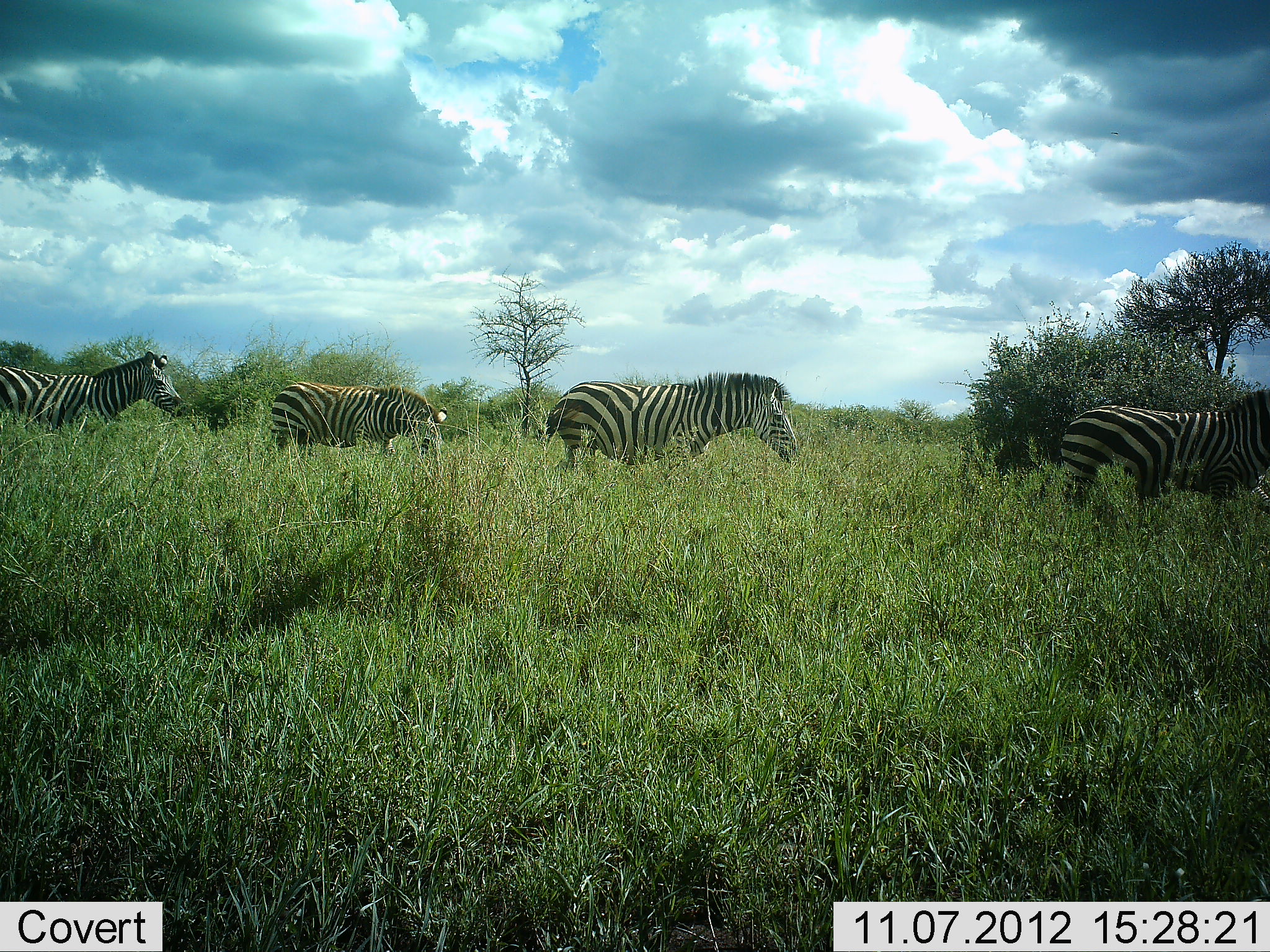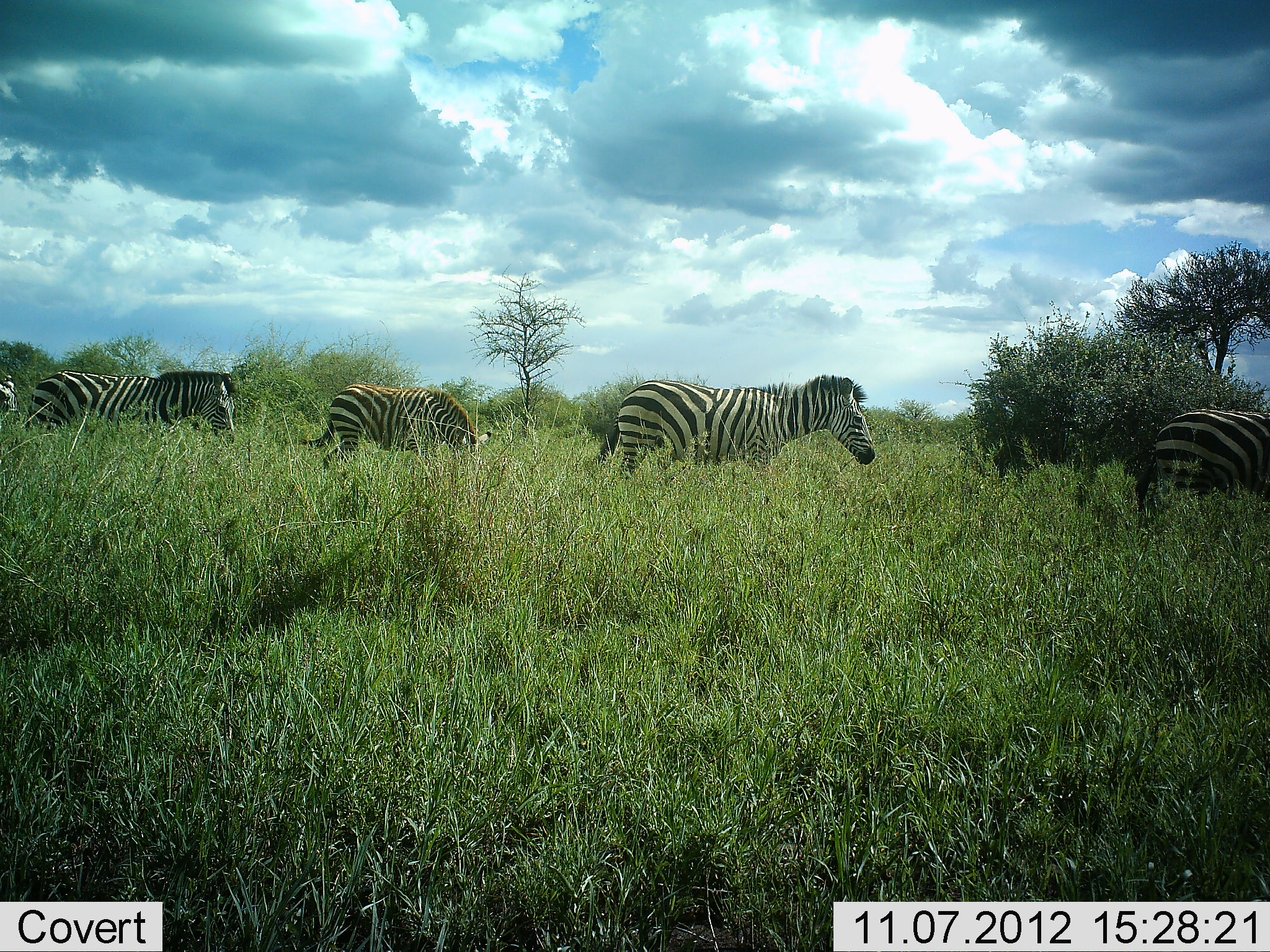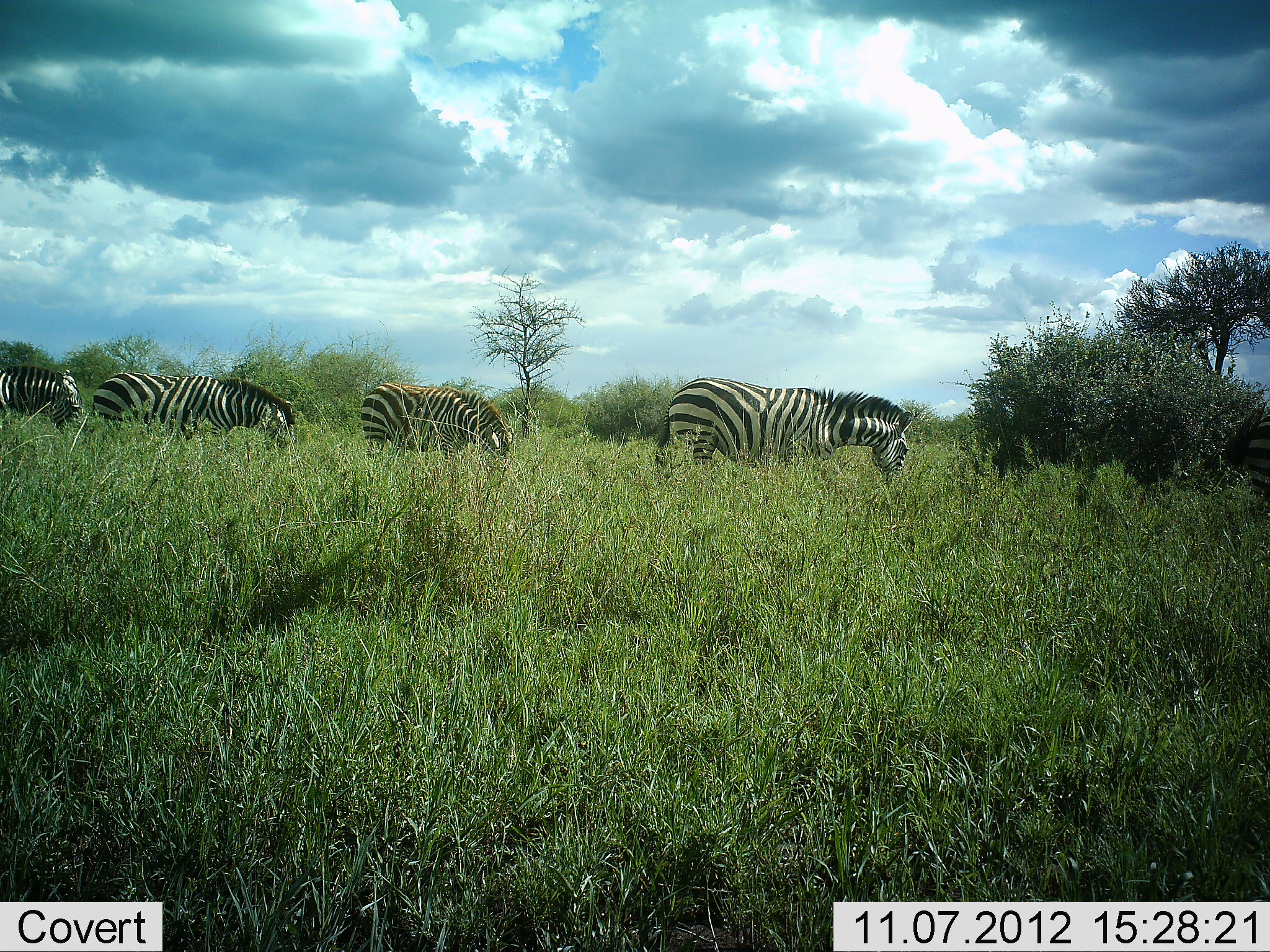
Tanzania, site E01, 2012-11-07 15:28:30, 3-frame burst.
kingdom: Animalia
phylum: Chordata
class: Mammalia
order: Perissodactyla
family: Equidae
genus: Equus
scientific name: Equus quagga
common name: plains zebra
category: zebra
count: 5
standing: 0%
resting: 0%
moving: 100%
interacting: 0%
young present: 10%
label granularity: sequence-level